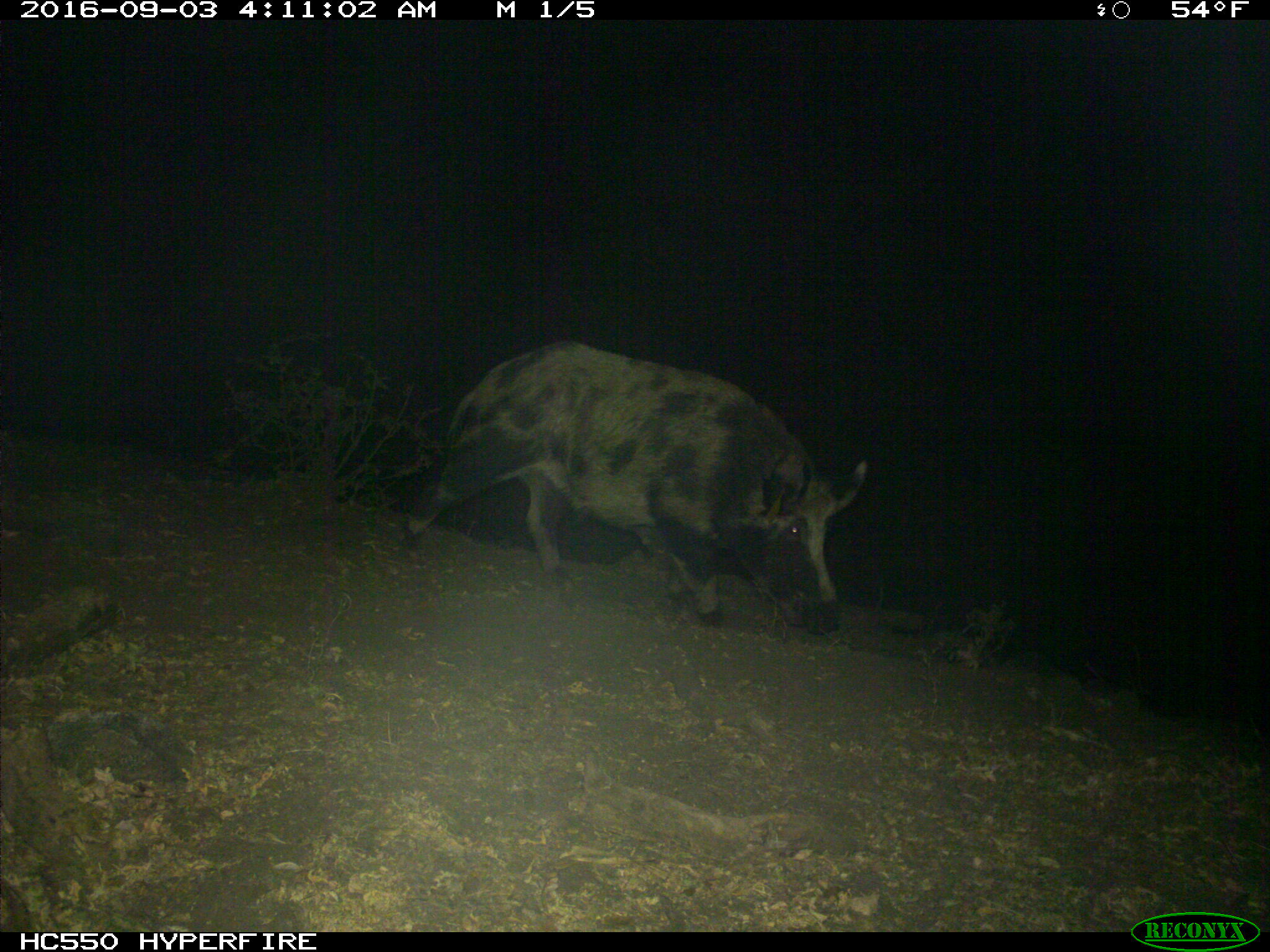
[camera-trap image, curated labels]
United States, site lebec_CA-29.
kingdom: Animalia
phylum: Chordata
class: Mammalia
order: Artiodactyla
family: Suidae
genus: Sus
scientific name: Sus scrofa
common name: wild boar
Sus scrofa (wild boar).